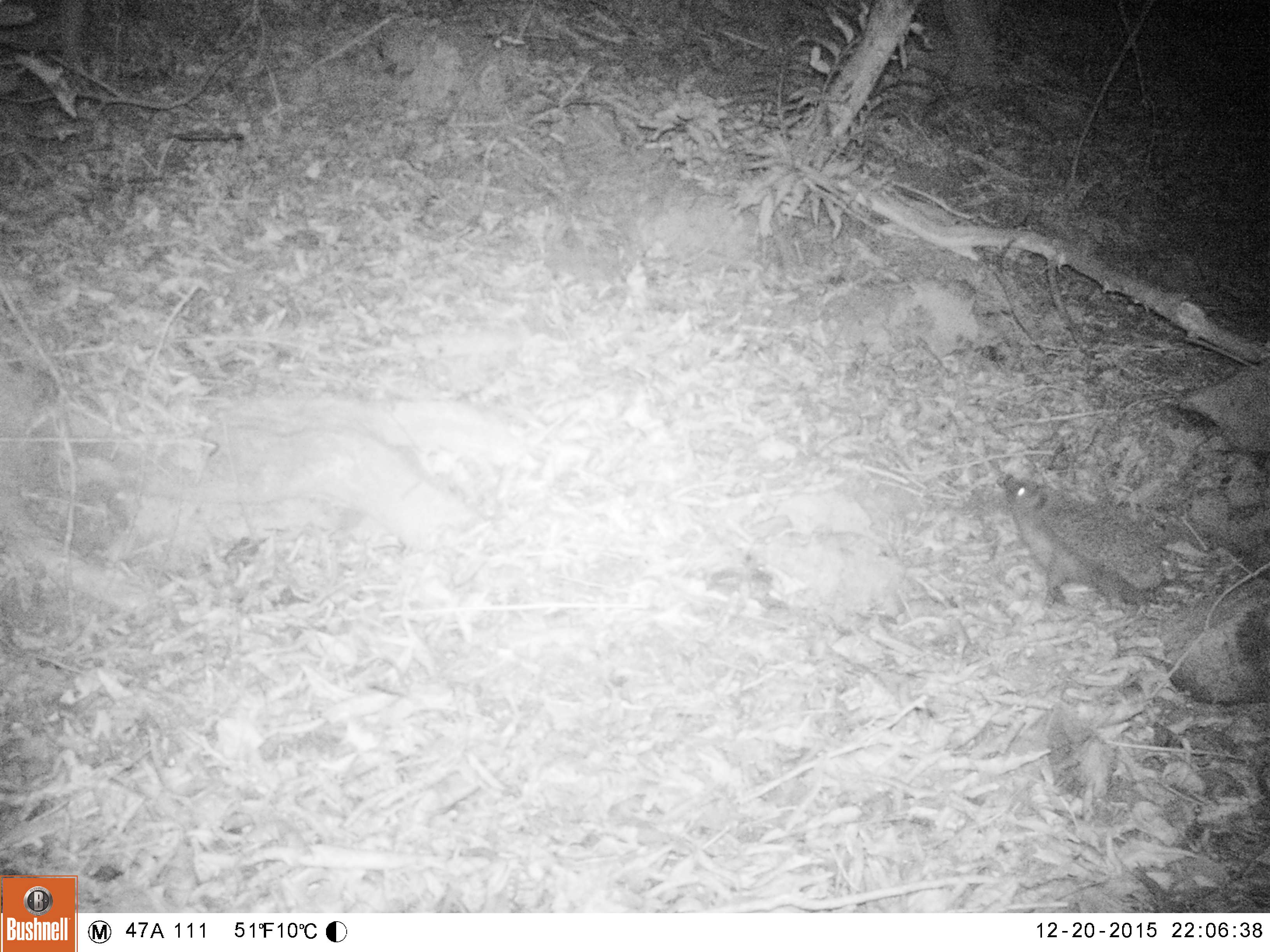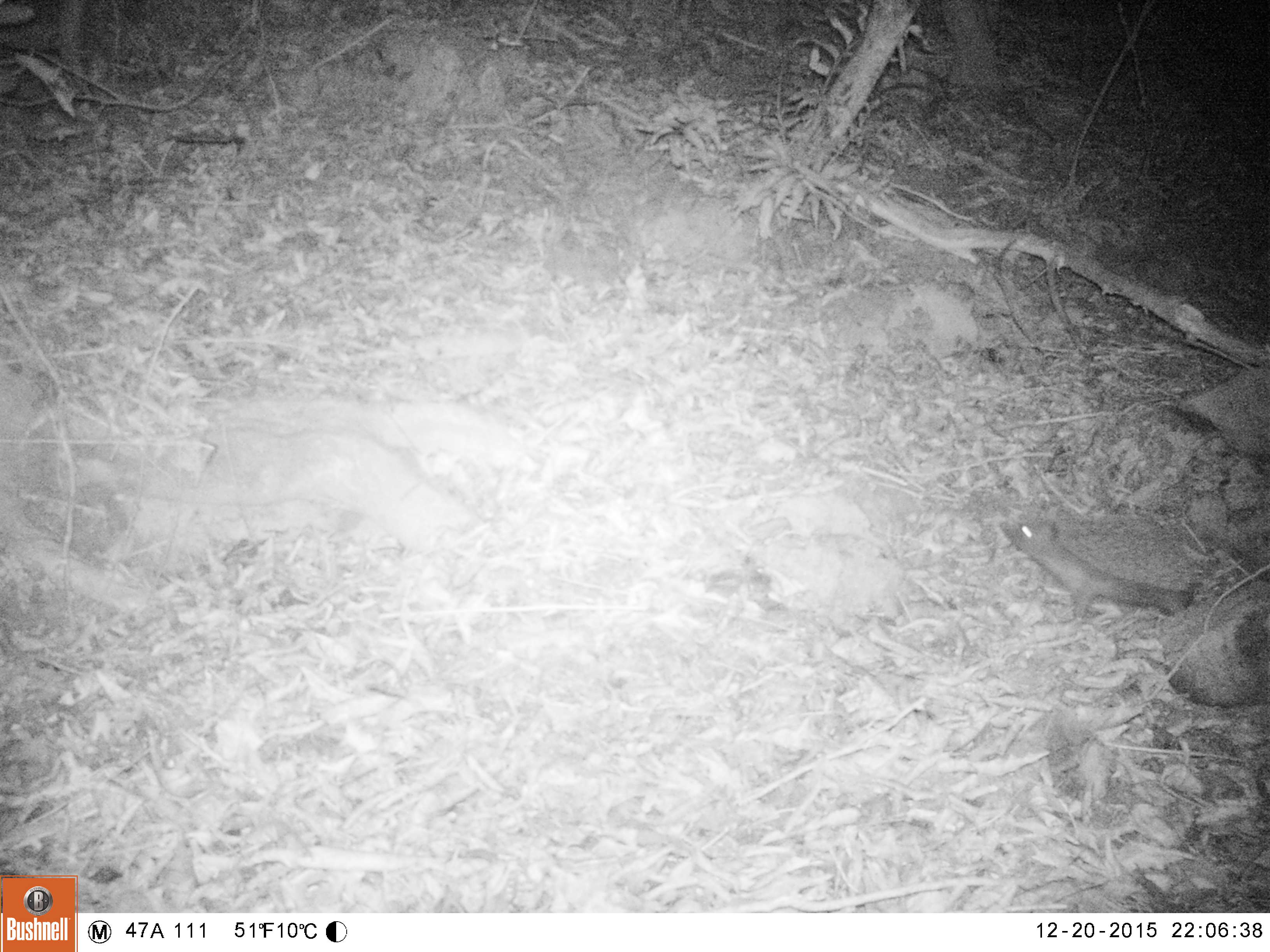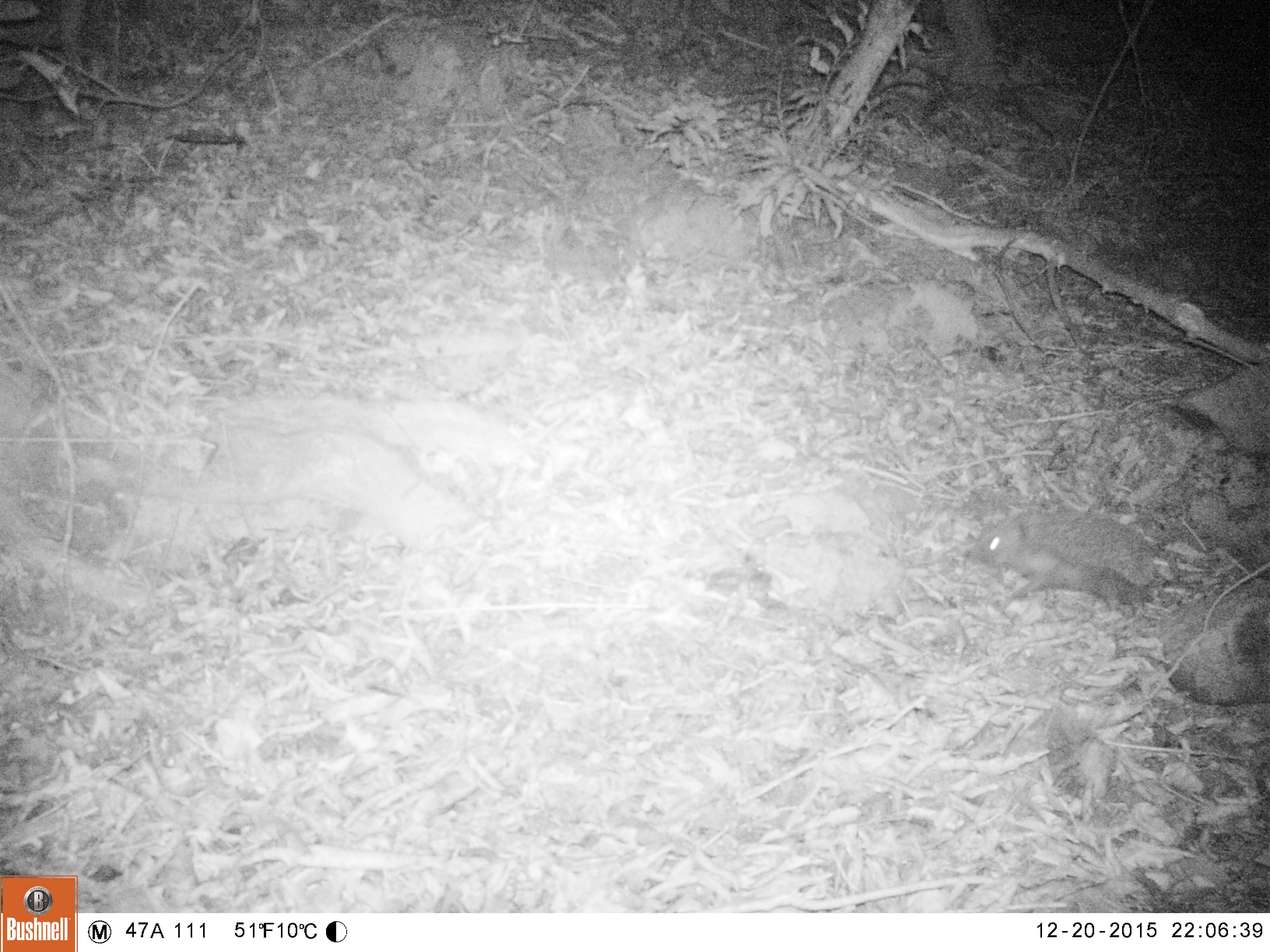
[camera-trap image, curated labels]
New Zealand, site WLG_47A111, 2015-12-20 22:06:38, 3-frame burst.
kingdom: Animalia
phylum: Chordata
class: Mammalia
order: Eulipotyphla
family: Erinaceidae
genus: Erinaceus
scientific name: Erinaceus europaeus europaeus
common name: european hedgehog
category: hedgehog